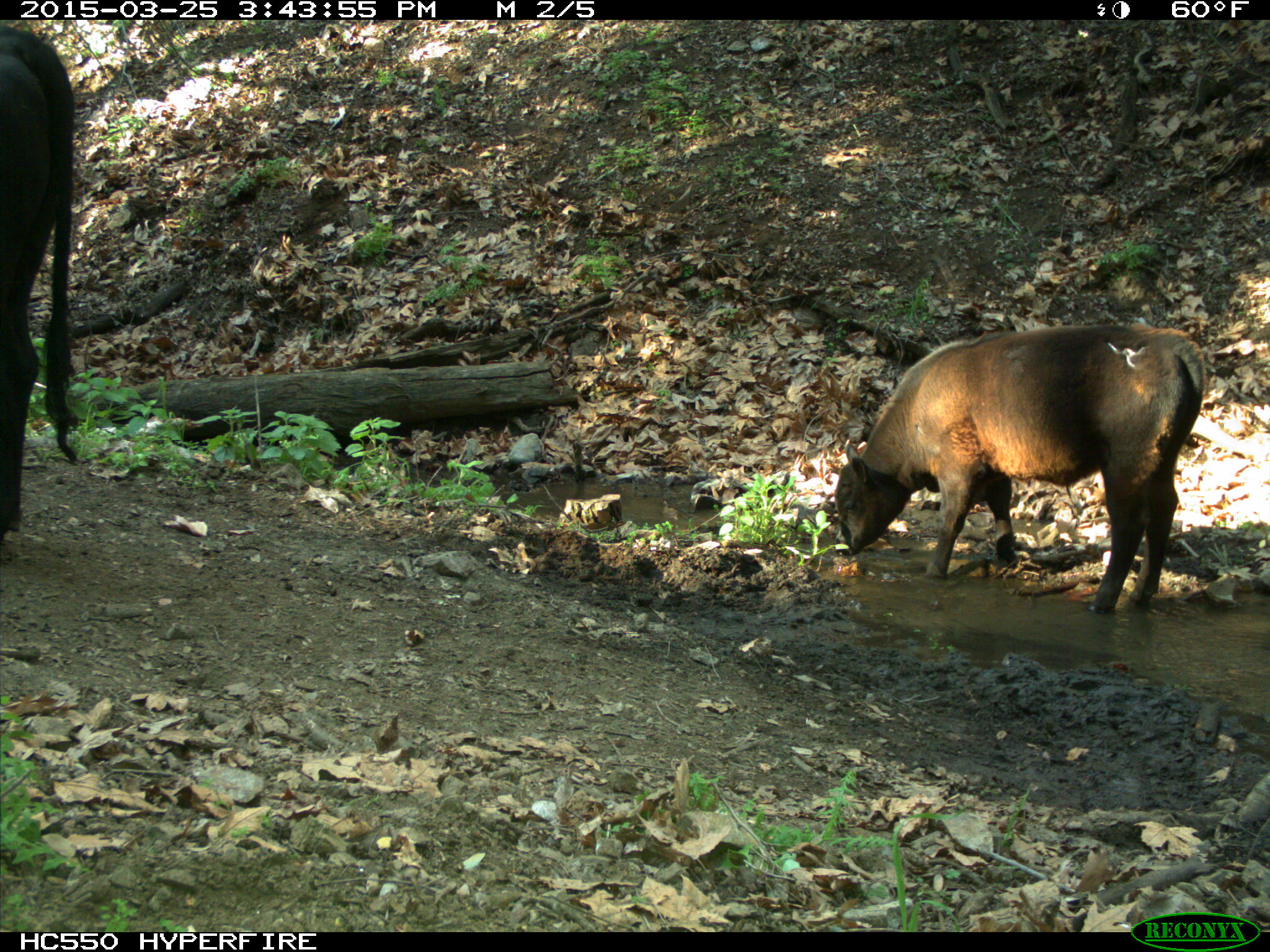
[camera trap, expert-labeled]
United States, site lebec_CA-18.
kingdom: Animalia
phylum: Chordata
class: Mammalia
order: Artiodactyla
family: Bovidae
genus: Bos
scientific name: Bos taurus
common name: domestic cow